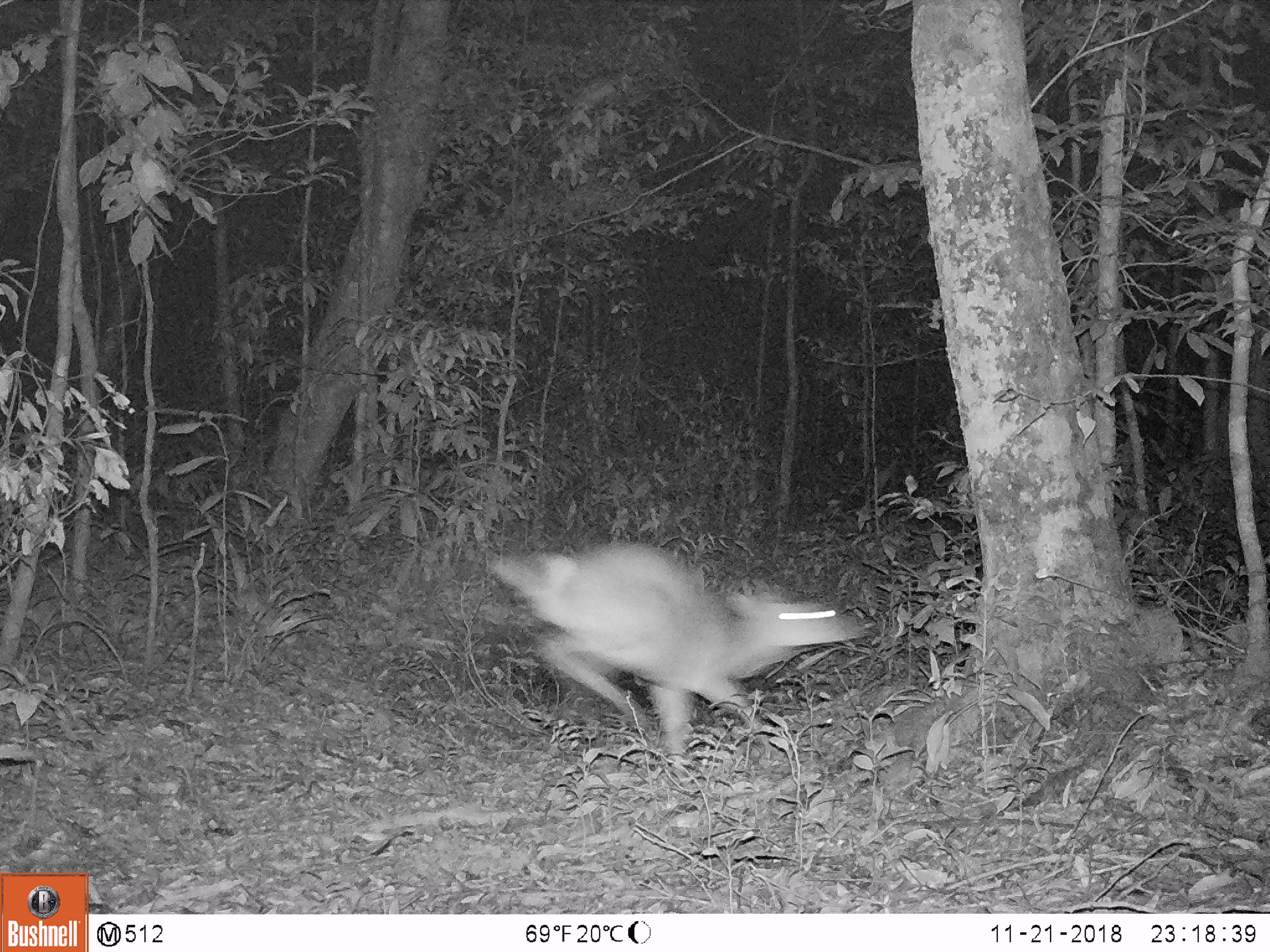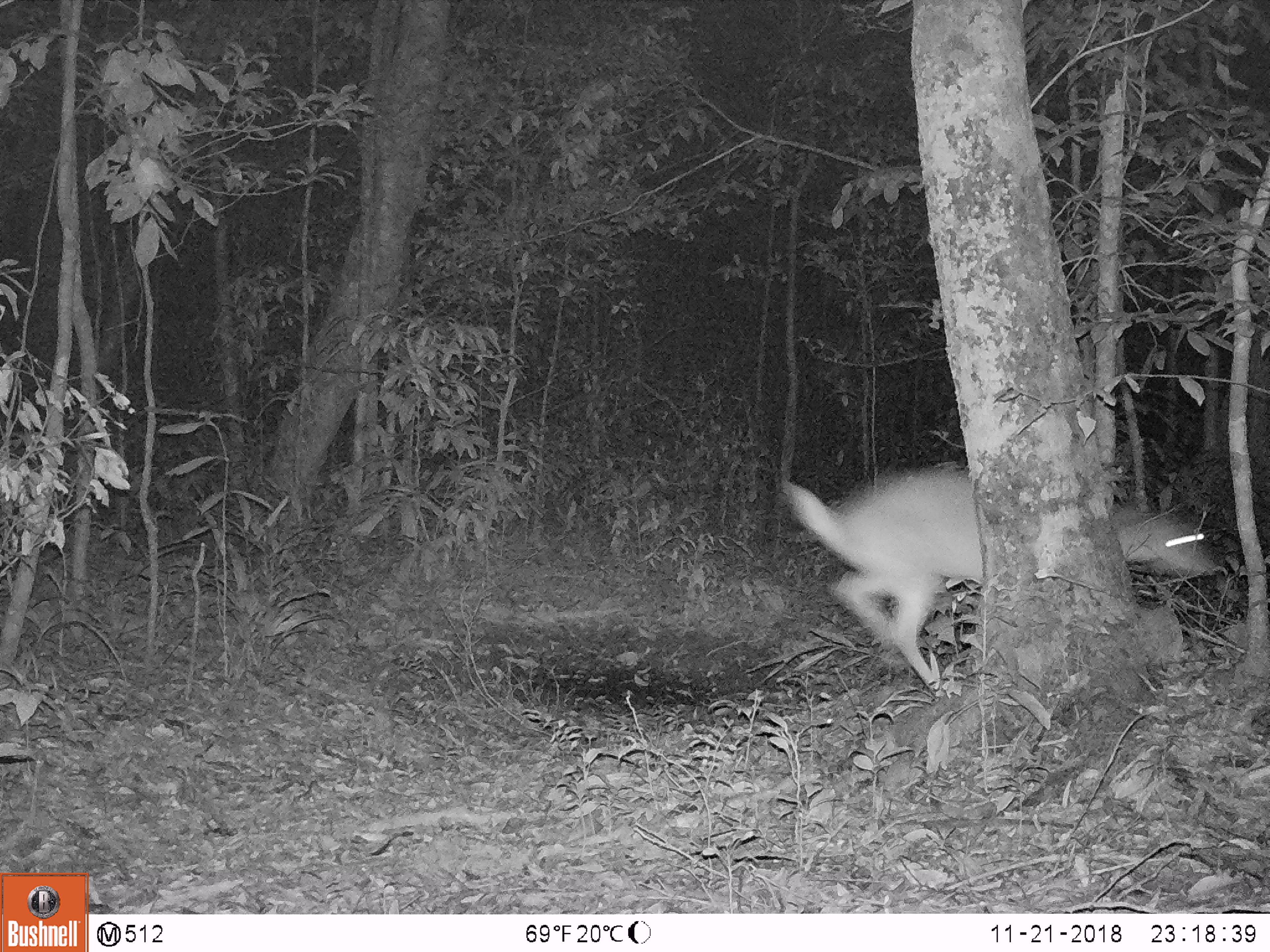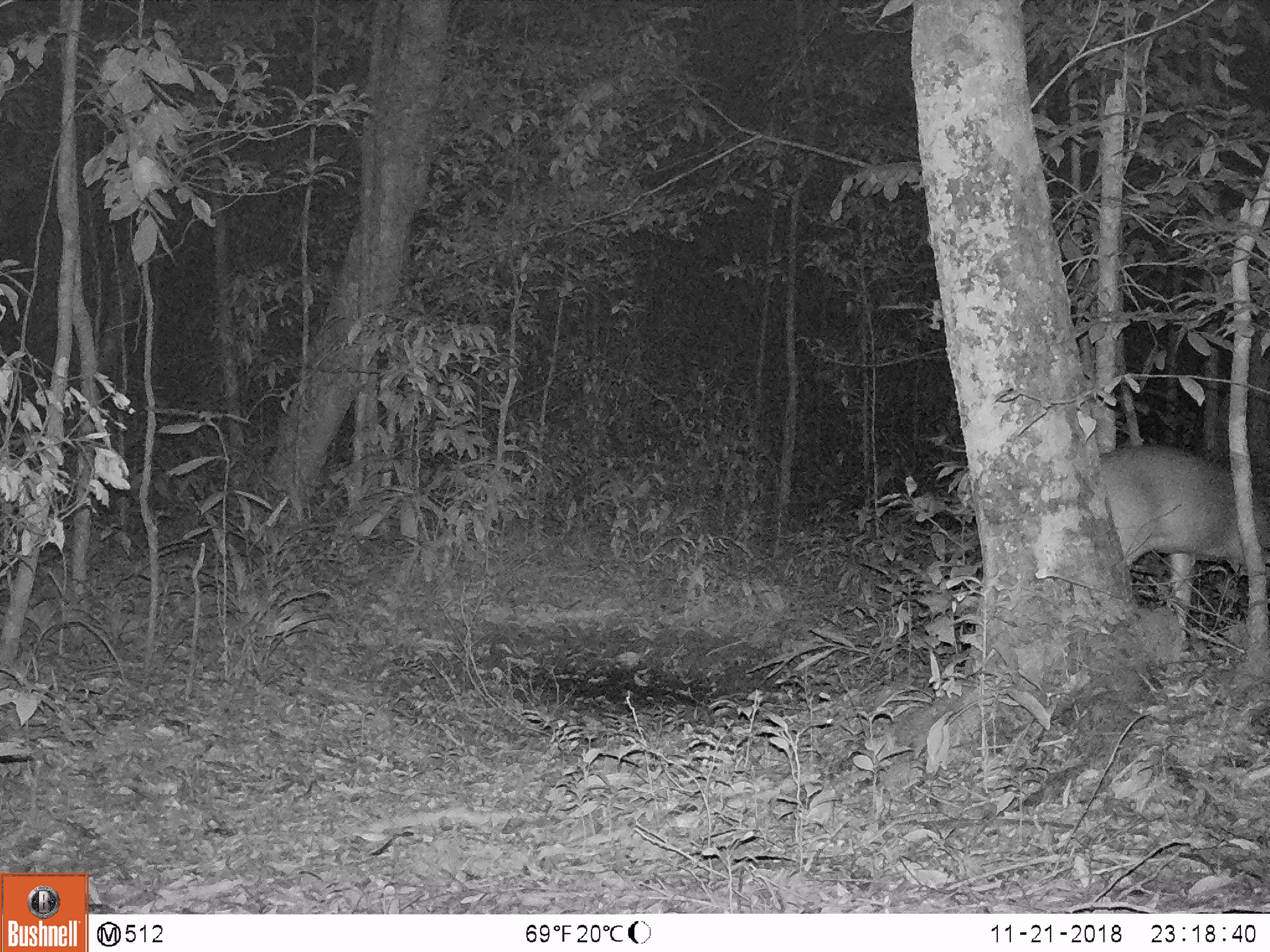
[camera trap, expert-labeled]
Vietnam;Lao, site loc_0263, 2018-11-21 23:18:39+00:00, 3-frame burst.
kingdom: Animalia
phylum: Chordata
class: Mammalia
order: Artiodactyla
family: Cervidae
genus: Muntiacus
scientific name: Muntiacus vuquangensis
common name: large-antlered muntjac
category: large antlered muntjac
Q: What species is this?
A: Large antlered muntjac (large-antlered muntjac) (Muntiacus vuquangensis).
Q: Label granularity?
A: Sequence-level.